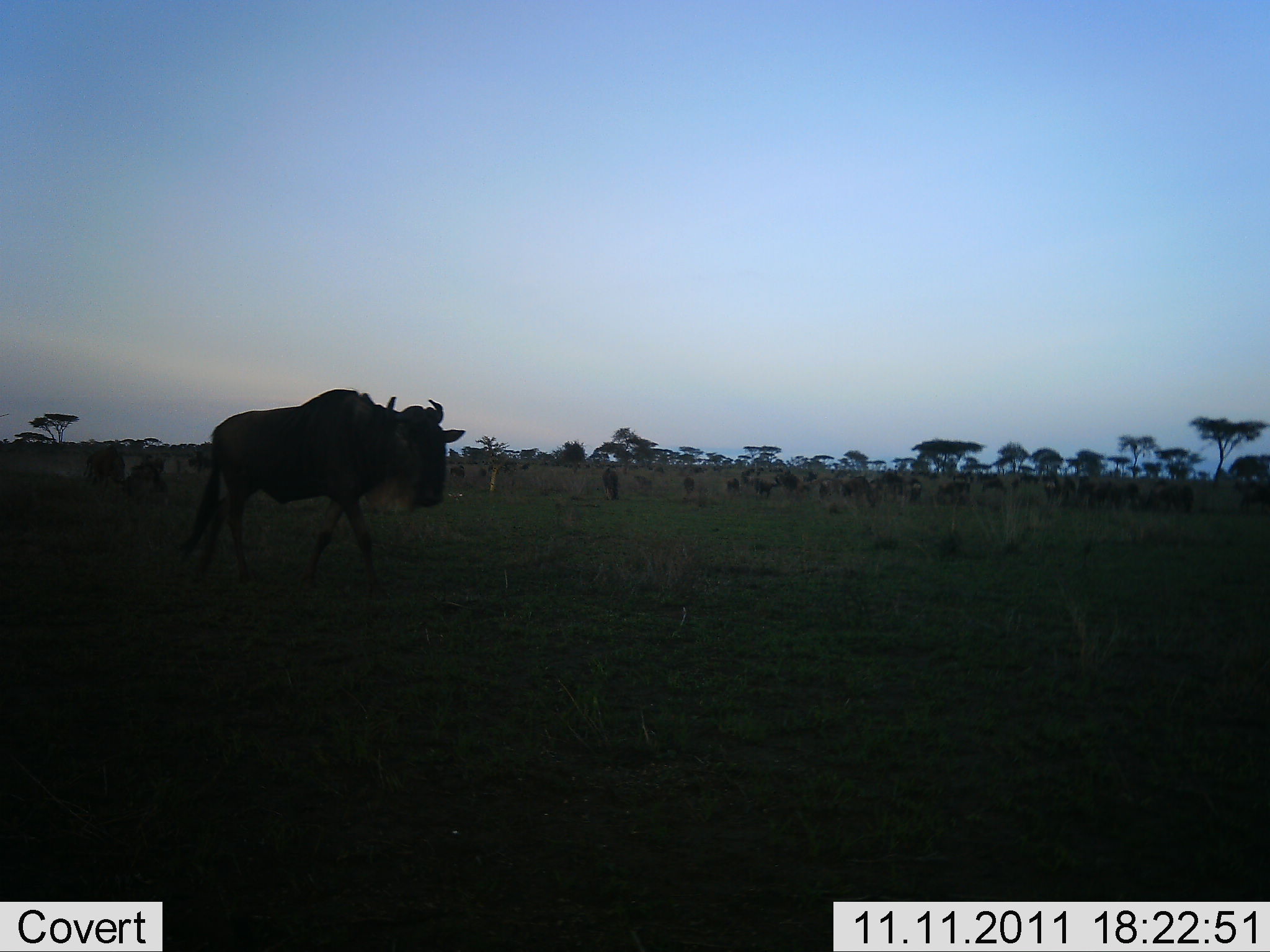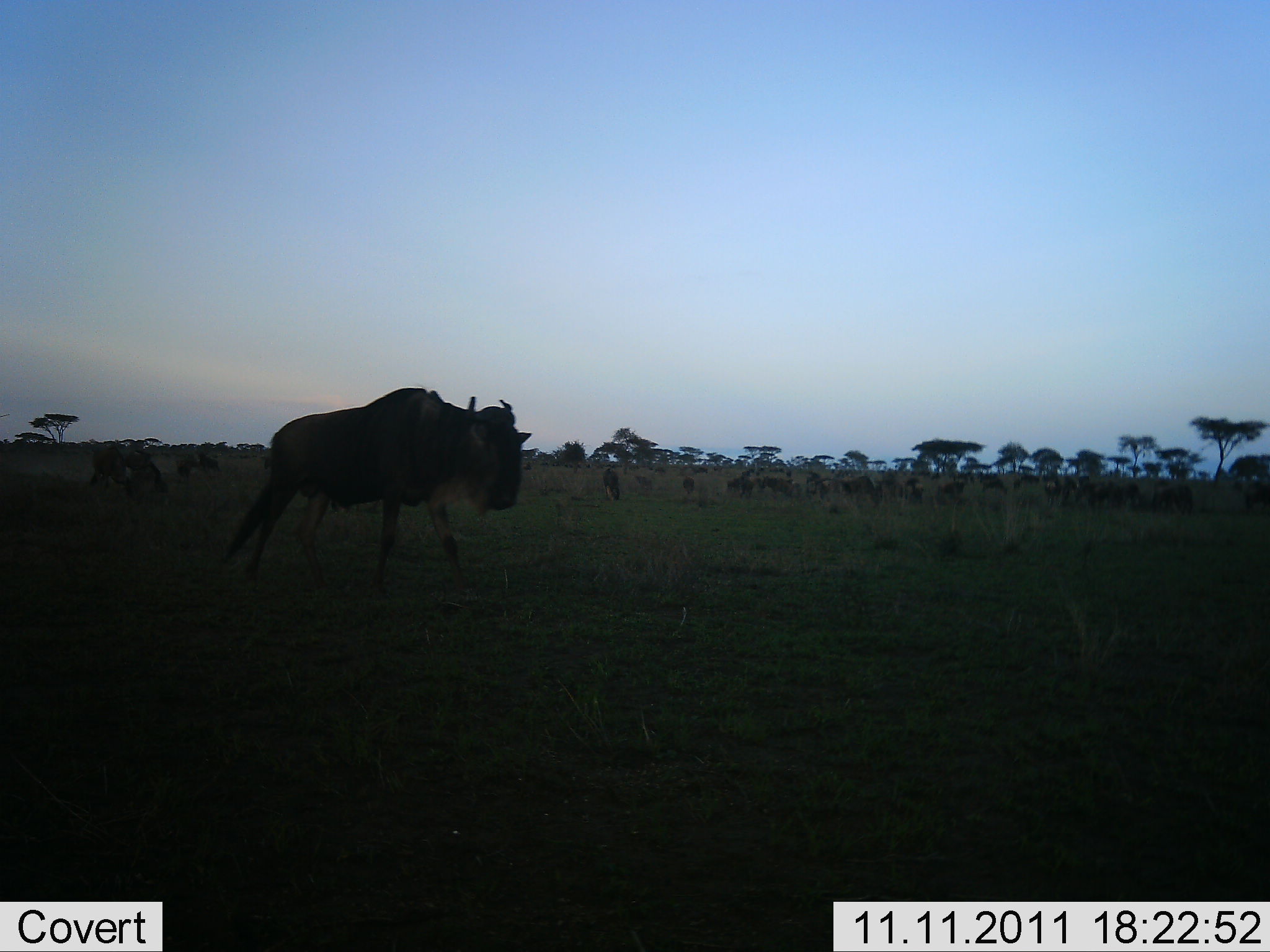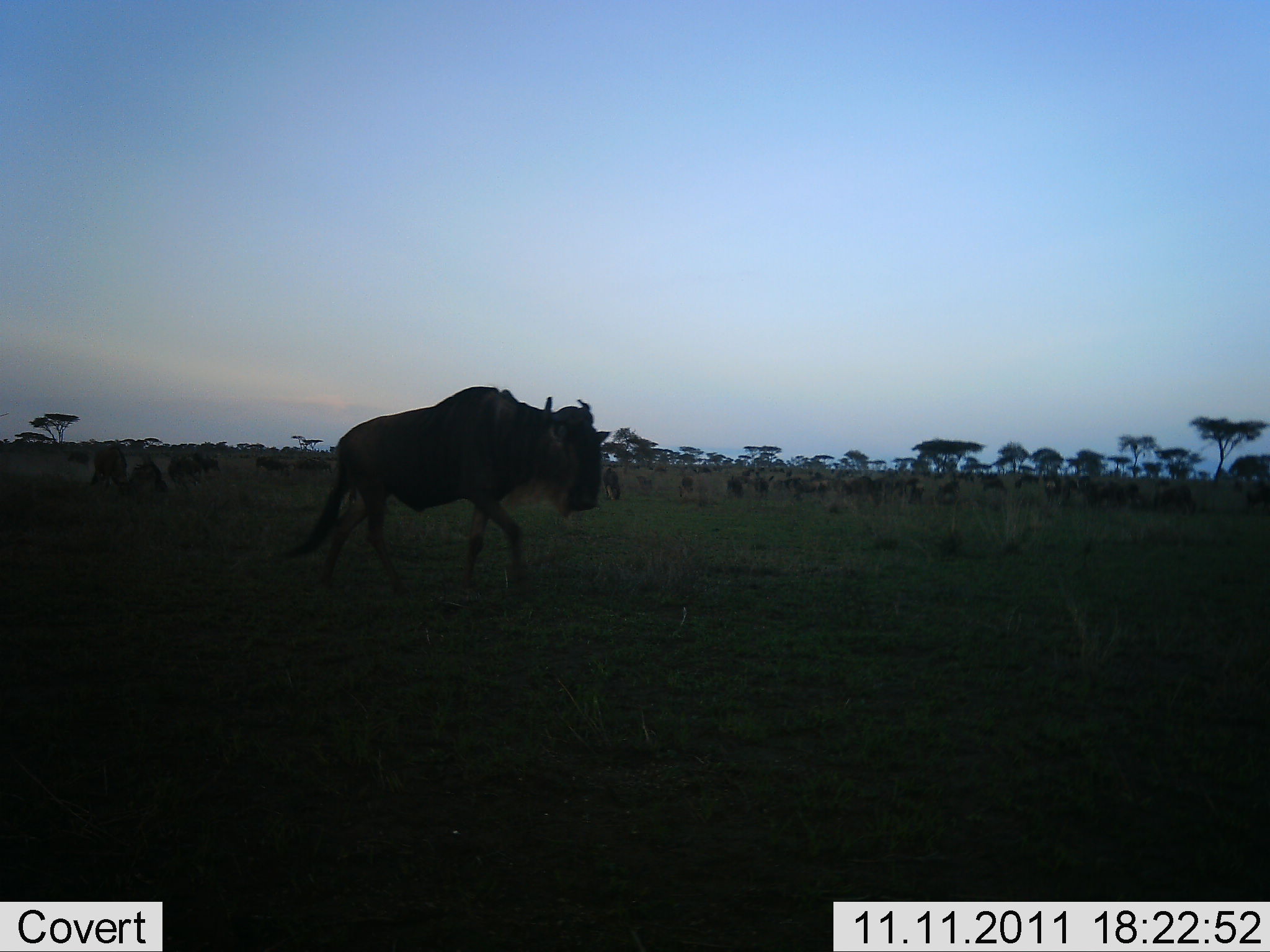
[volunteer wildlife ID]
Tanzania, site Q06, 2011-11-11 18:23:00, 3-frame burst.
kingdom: Animalia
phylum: Chordata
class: Mammalia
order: Artiodactyla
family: Bovidae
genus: Connochaetes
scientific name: Connochaetes taurinus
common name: blue wildebeest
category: wildebeest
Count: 11-50.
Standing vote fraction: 17%.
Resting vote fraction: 0%.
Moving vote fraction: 67%.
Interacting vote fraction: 0%.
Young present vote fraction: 8%.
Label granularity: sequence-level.